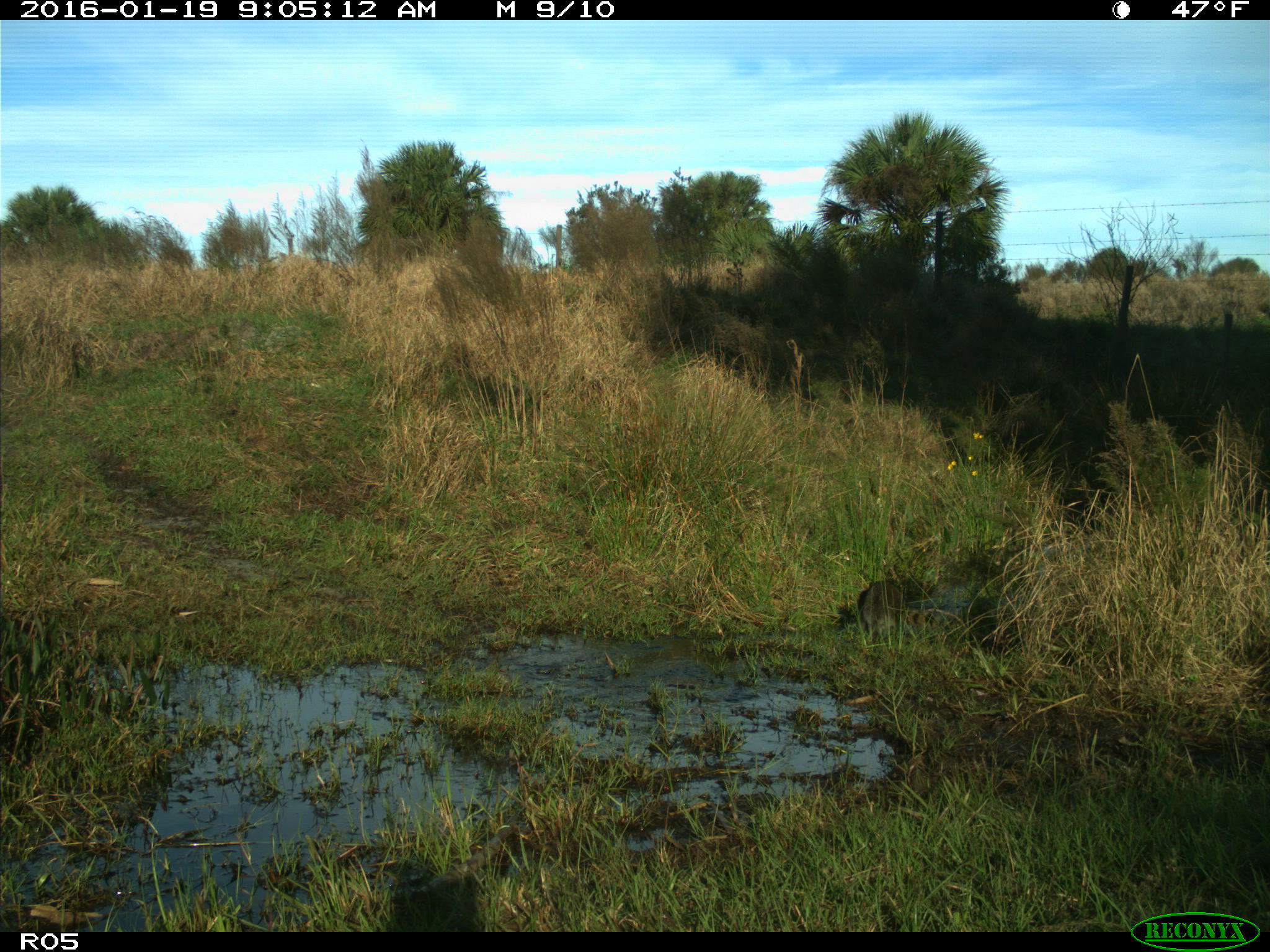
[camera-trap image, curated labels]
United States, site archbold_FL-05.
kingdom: Animalia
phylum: Chordata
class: Mammalia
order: Carnivora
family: Procyonidae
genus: Procyon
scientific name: Procyon lotor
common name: common raccoon